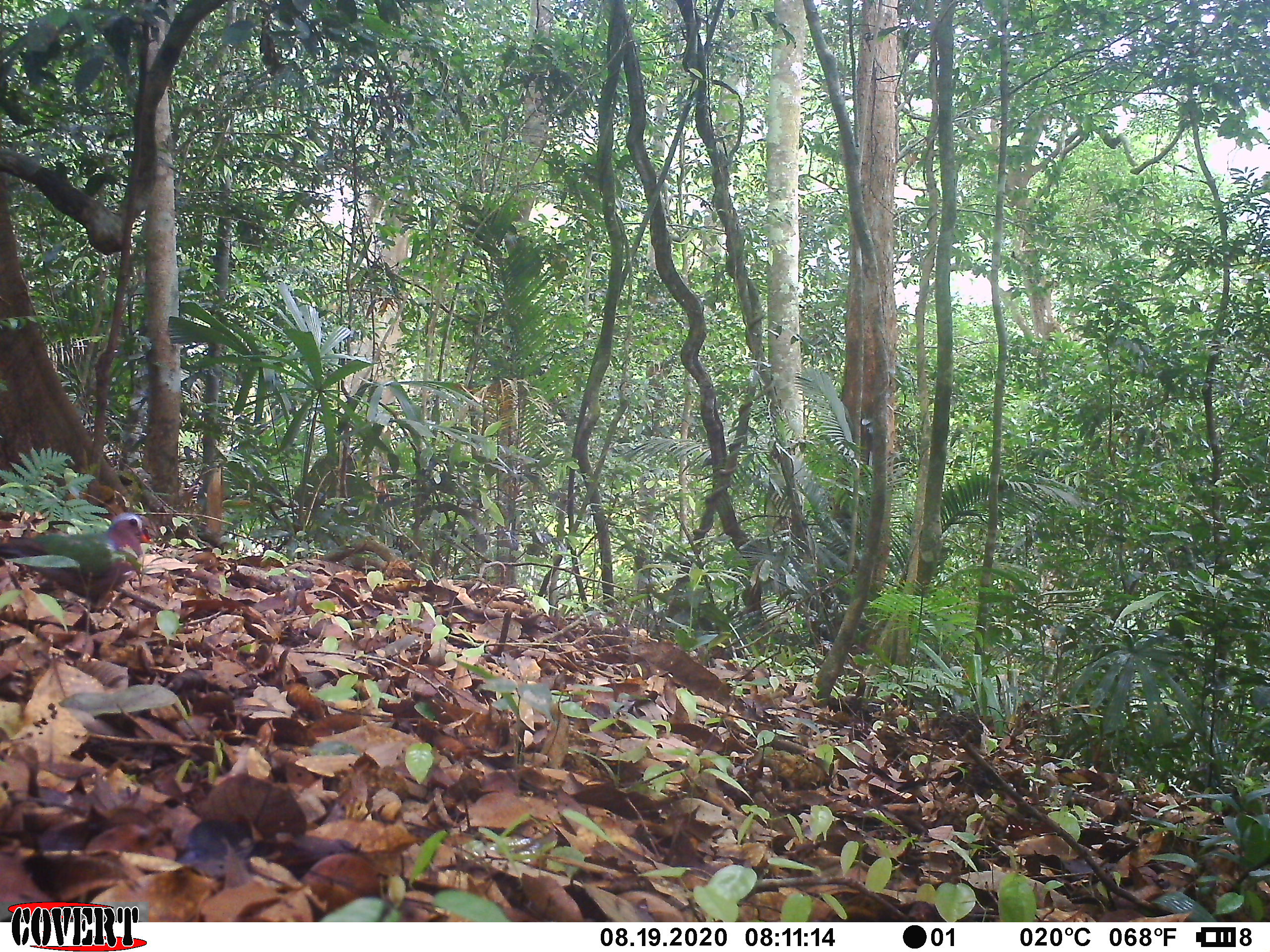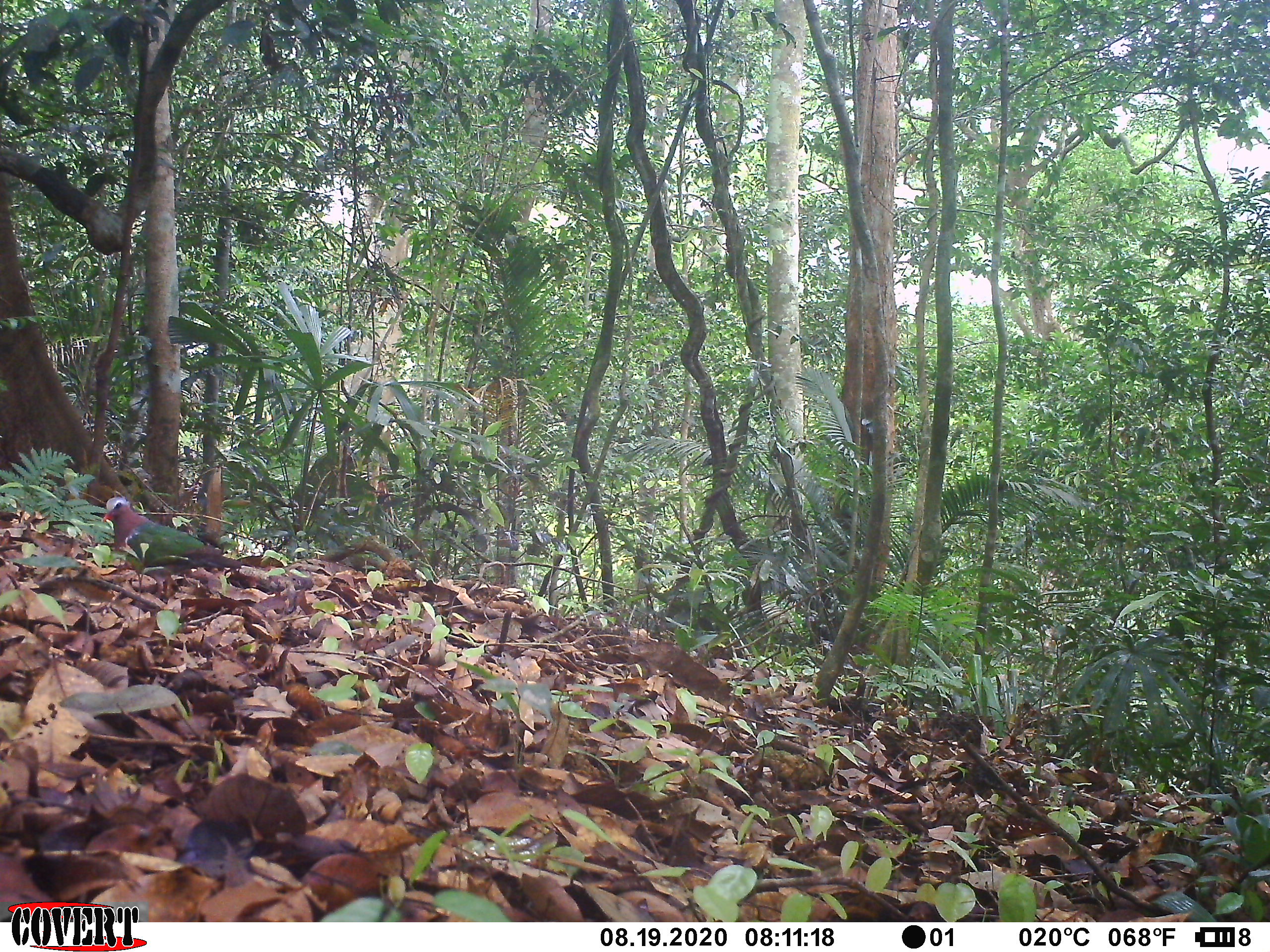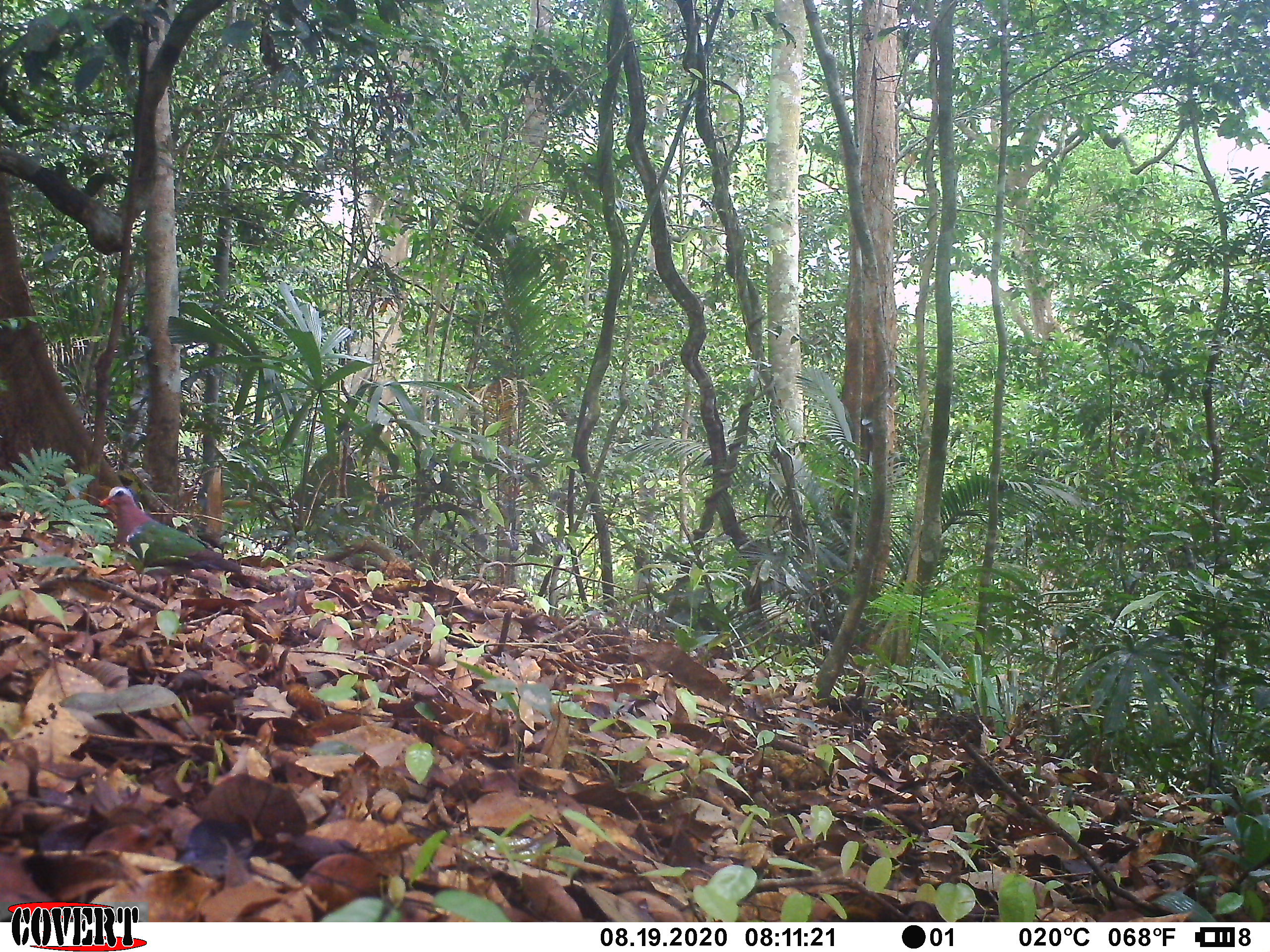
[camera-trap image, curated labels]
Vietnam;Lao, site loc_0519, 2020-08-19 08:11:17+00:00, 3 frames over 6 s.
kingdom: Animalia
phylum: Chordata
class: Aves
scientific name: Aves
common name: bird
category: unidentified bird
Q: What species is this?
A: Unidentified bird (bird) (Aves).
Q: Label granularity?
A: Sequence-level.